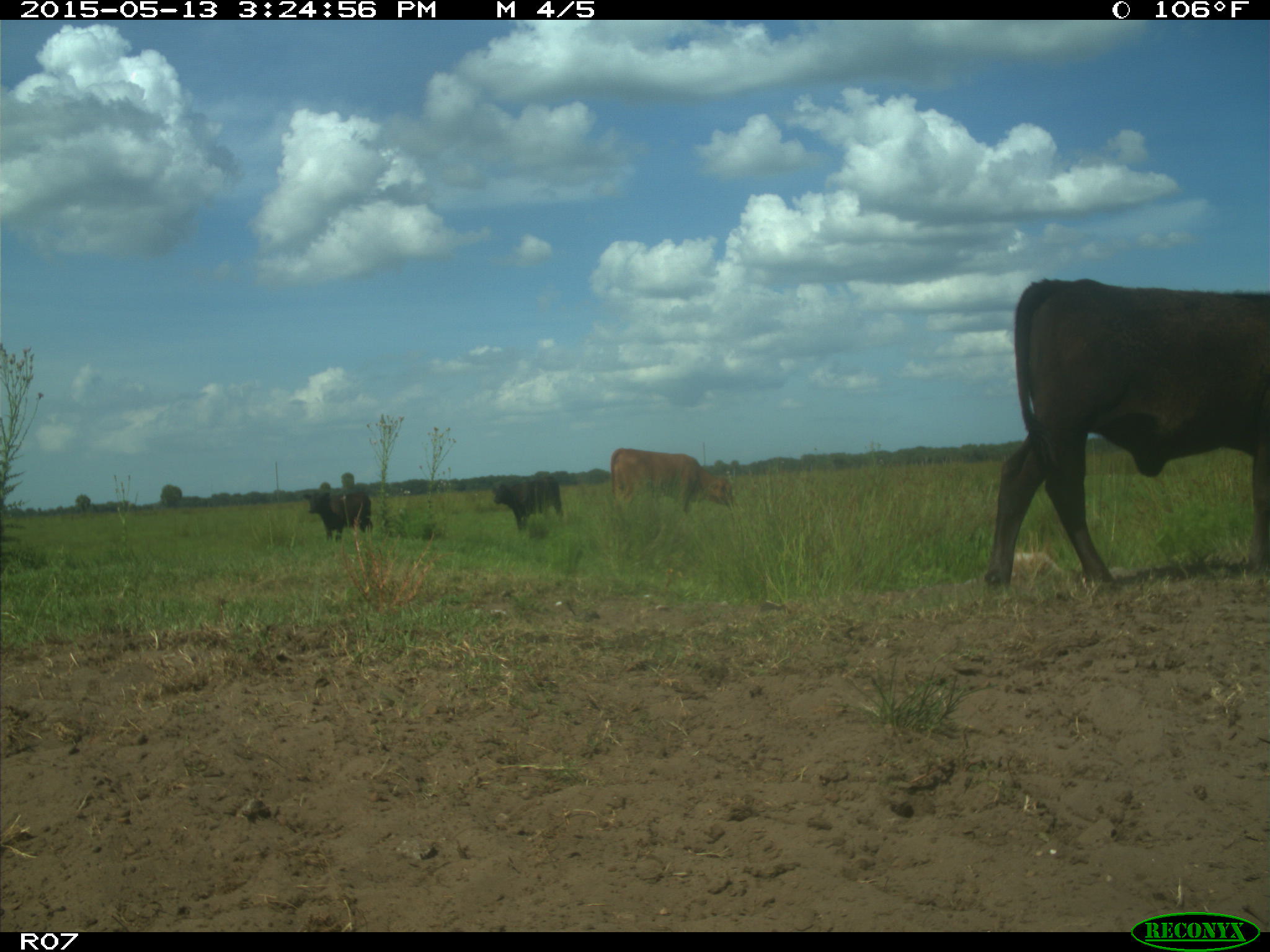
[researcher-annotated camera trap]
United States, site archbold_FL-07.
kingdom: Animalia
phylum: Chordata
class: Mammalia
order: Artiodactyla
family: Bovidae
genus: Bos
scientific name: Bos taurus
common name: domestic cow